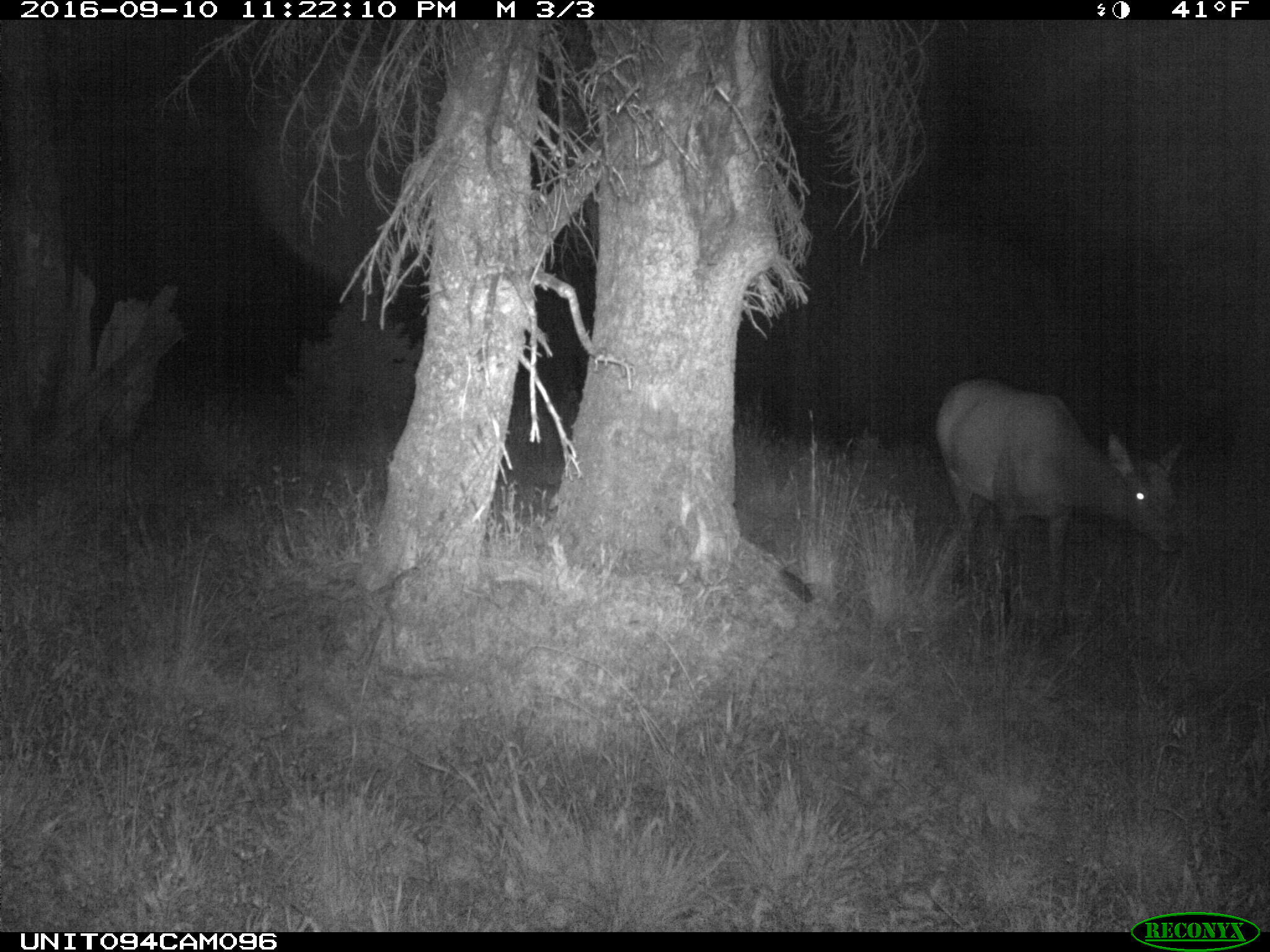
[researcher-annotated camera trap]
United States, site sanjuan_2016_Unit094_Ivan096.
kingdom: Animalia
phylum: Chordata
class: Mammalia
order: Artiodactyla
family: Cervidae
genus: Cervus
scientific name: Cervus elaphus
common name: red deer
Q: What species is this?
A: Cervus elaphus (red deer).